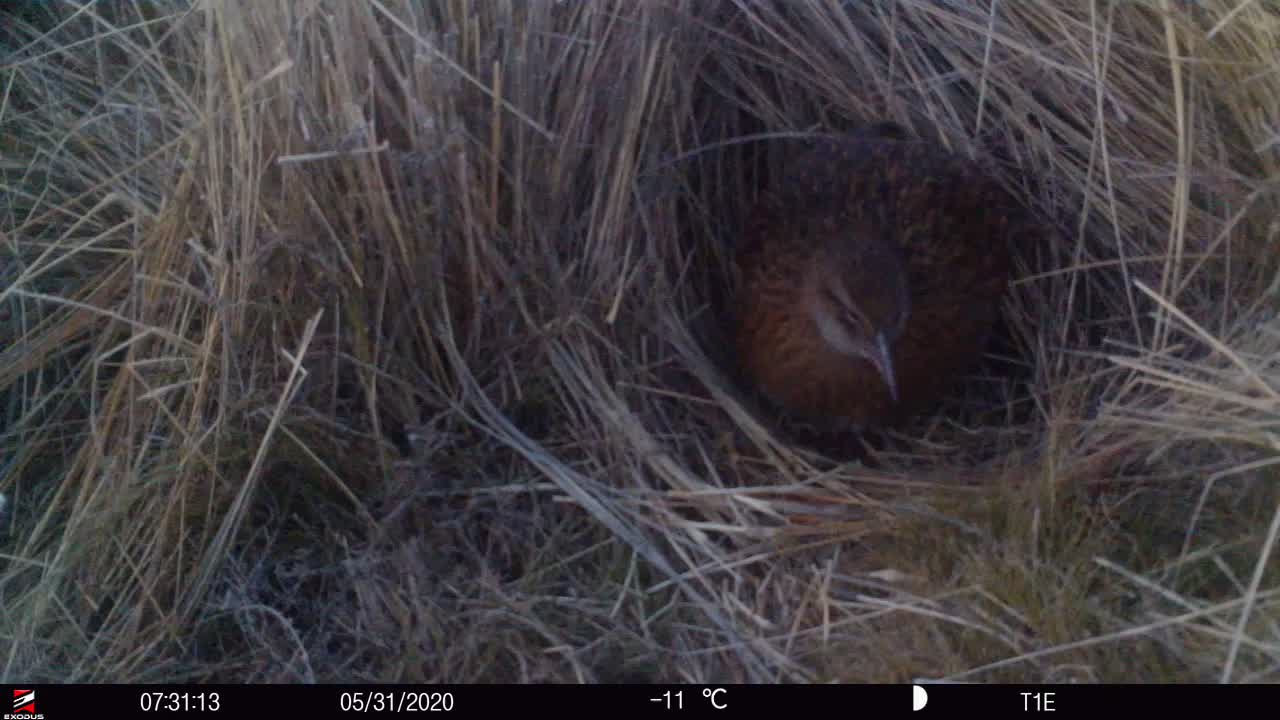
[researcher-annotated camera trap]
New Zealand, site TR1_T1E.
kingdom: Animalia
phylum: Chordata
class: Aves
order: Gruiformes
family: Rallidae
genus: Gallirallus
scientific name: Gallirallus australis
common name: weka